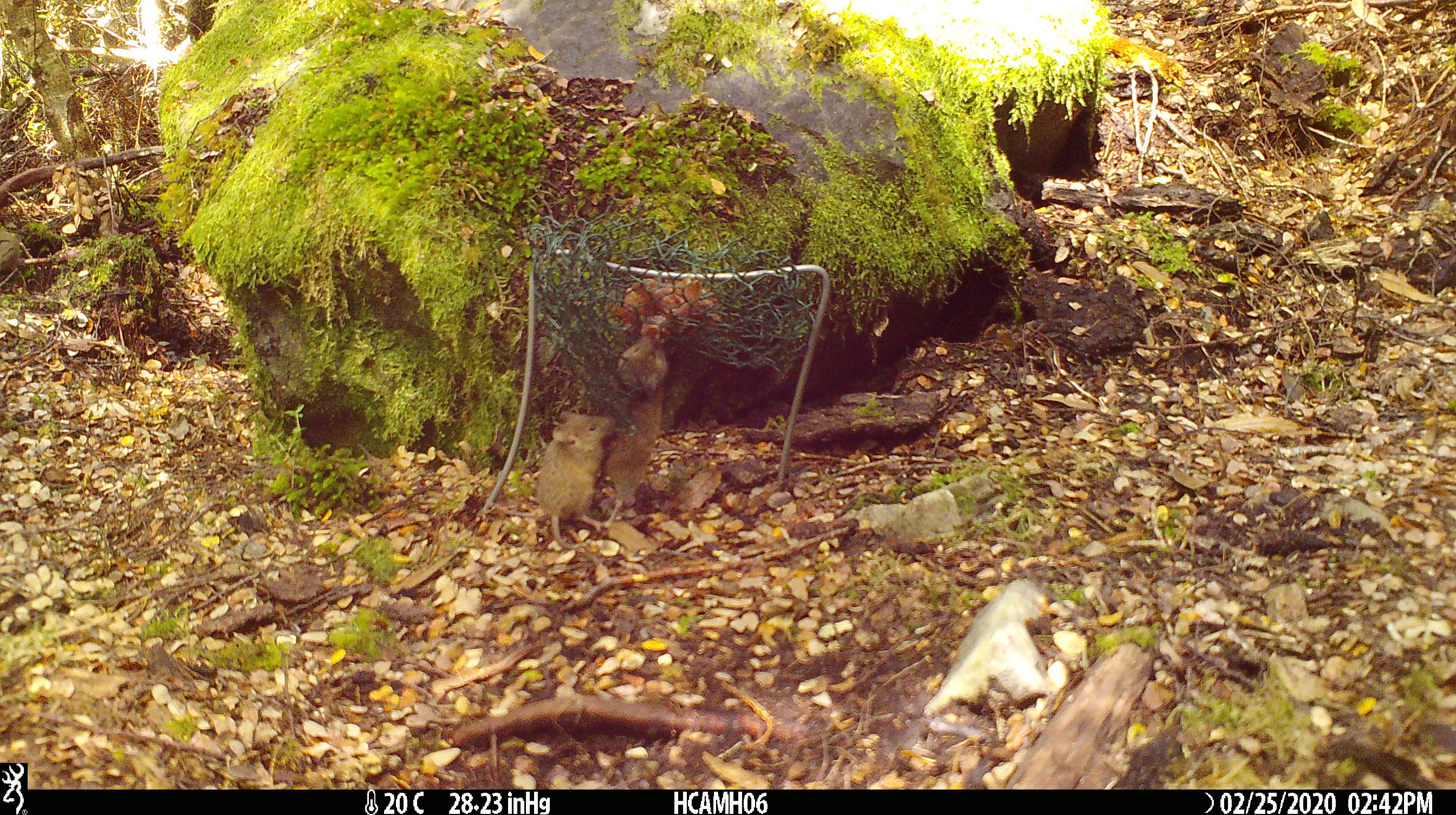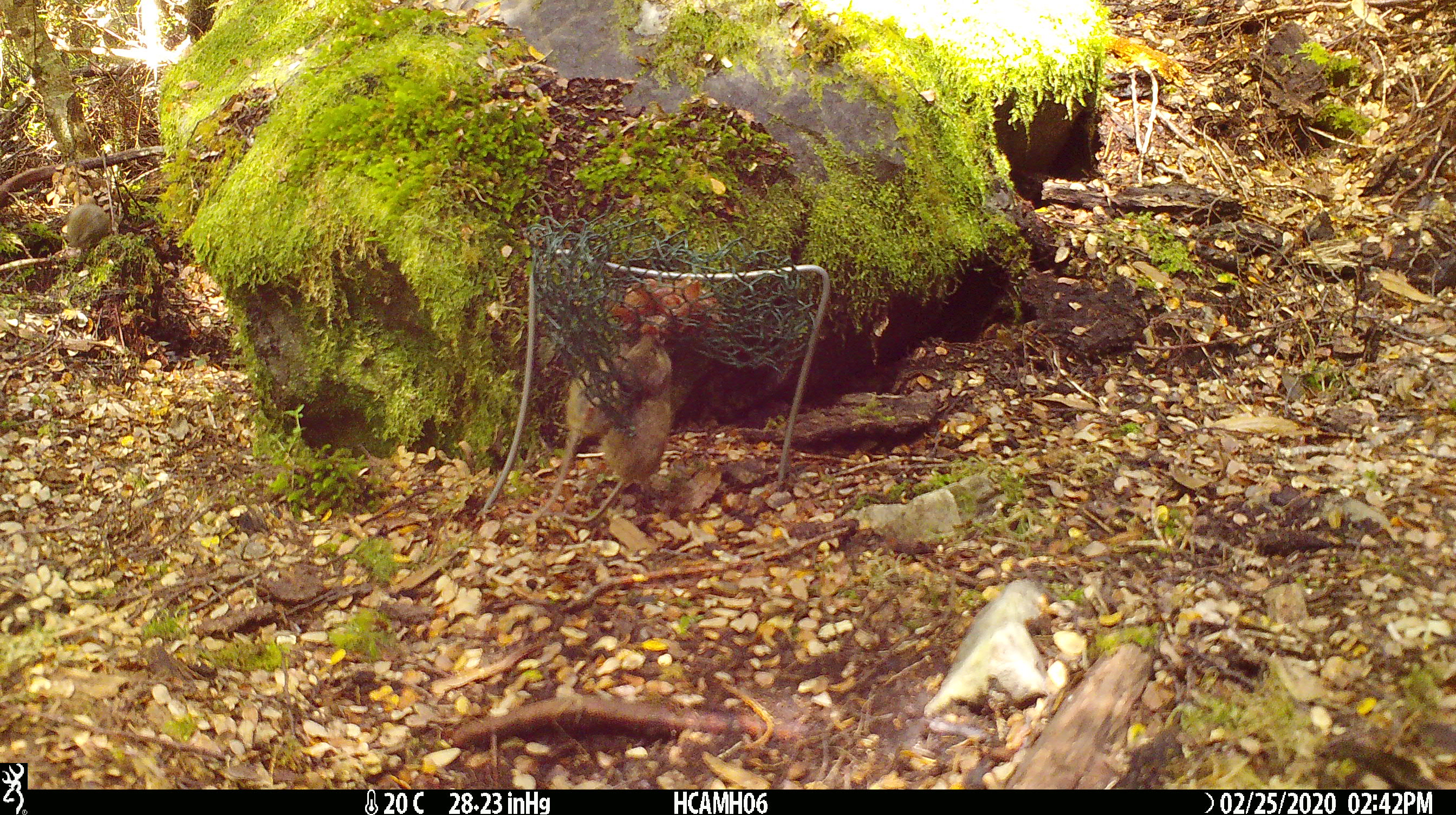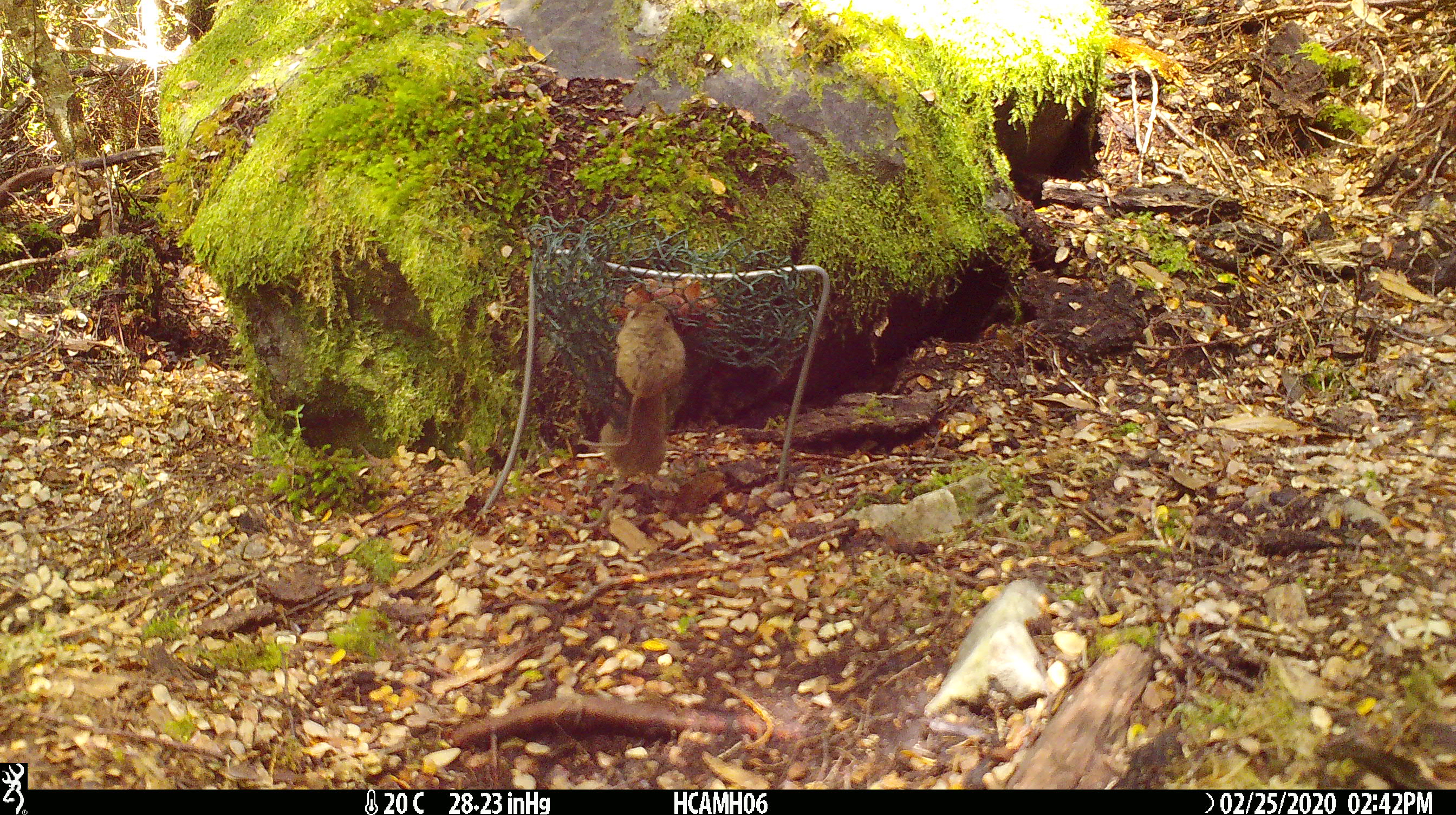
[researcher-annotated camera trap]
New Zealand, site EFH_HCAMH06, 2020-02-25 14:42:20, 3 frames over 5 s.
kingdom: Animalia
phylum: Chordata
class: Mammalia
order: Rodentia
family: Muridae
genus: Mus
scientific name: Mus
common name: mouse